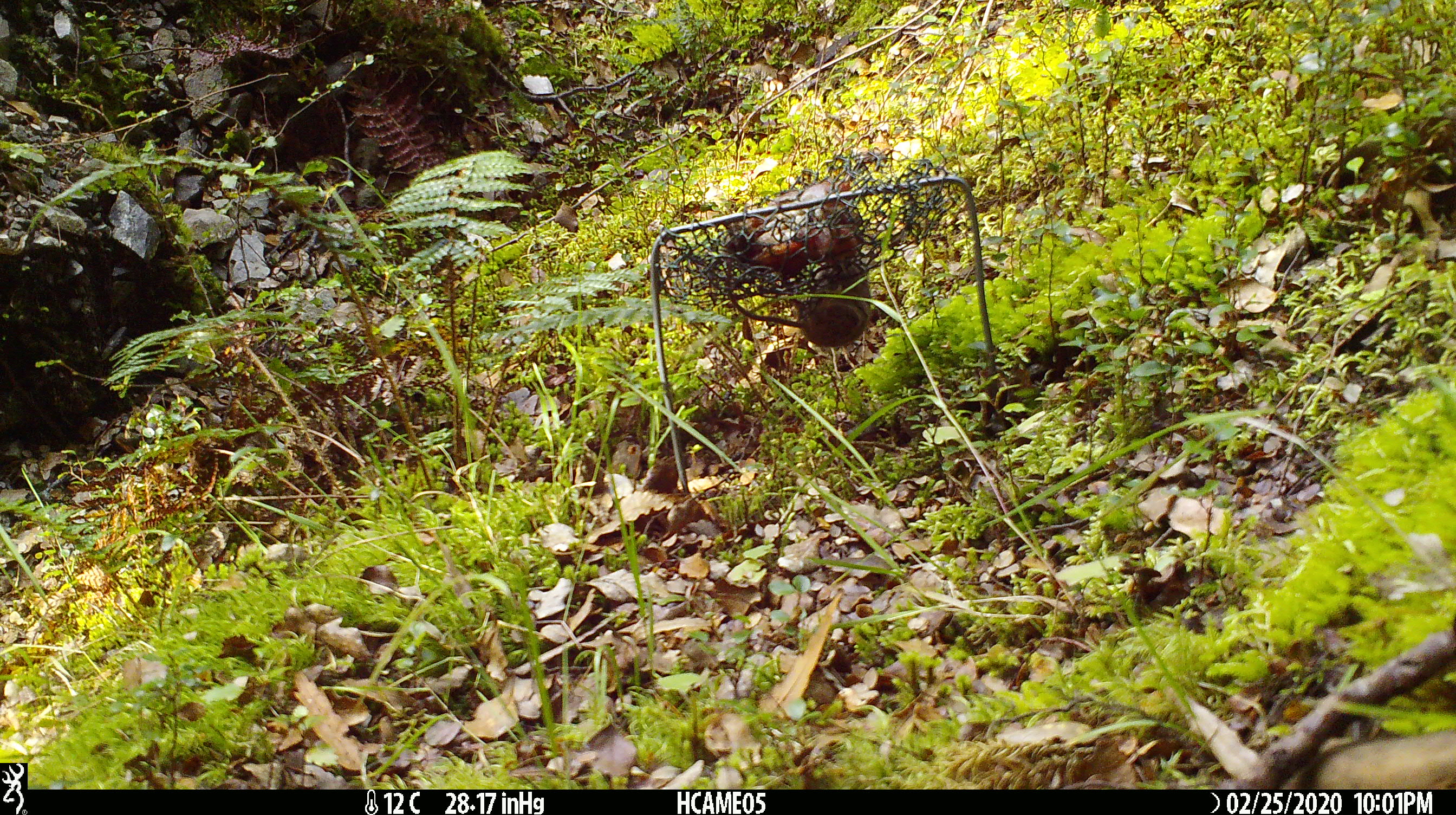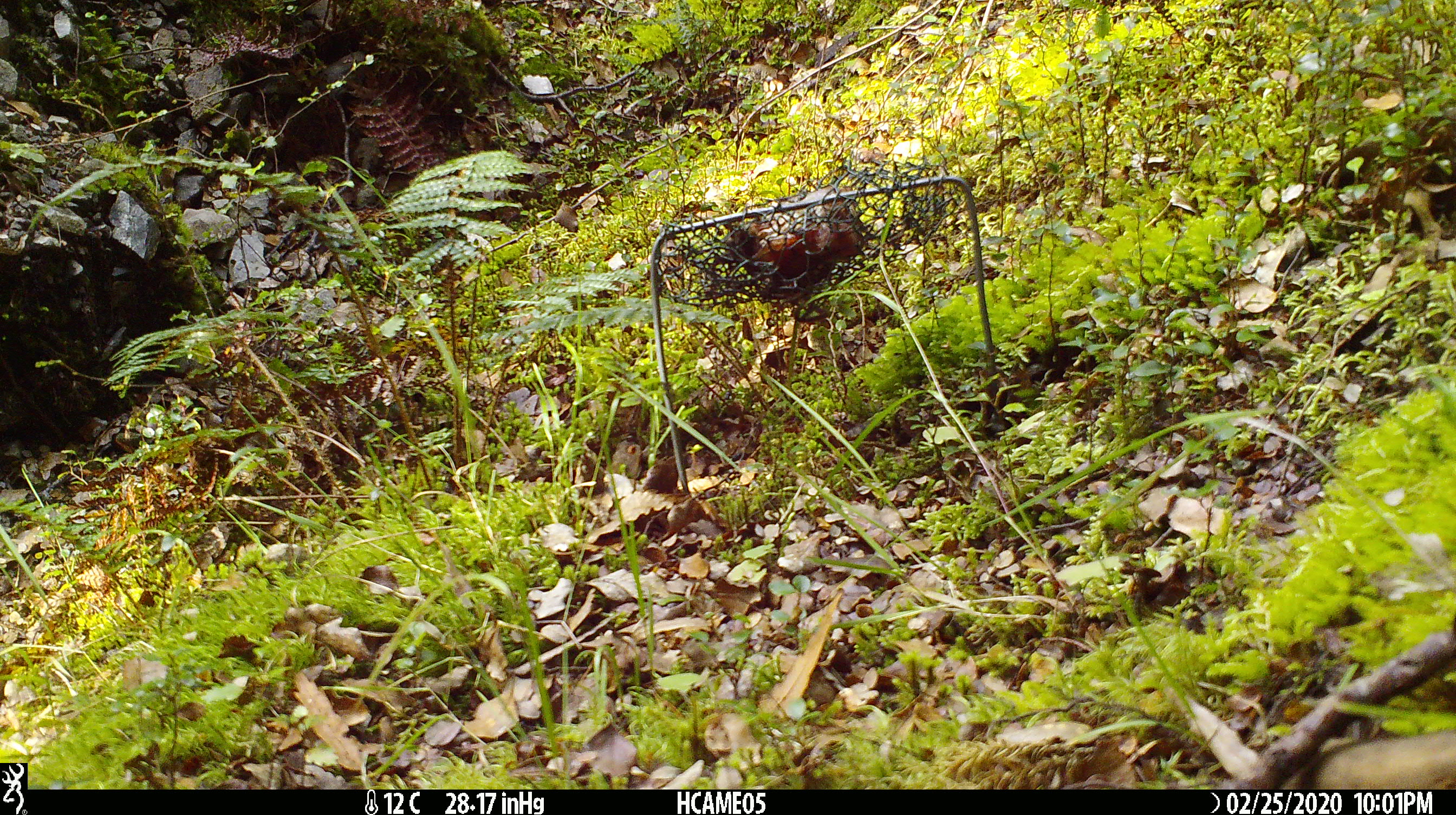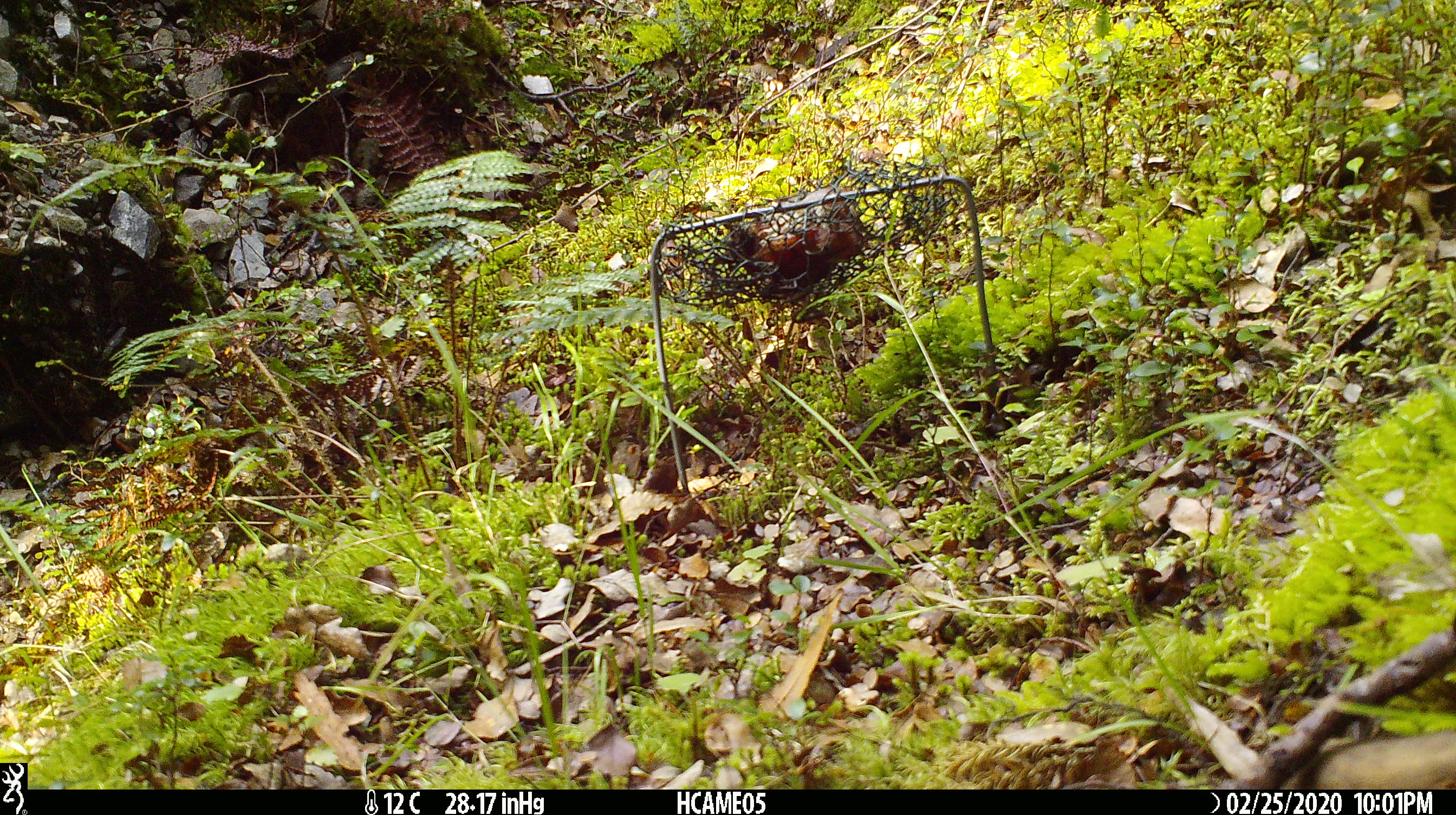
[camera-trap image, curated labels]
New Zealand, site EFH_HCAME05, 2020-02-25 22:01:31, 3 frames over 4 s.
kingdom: Animalia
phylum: Chordata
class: Mammalia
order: Rodentia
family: Muridae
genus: Mus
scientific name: Mus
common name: mouse